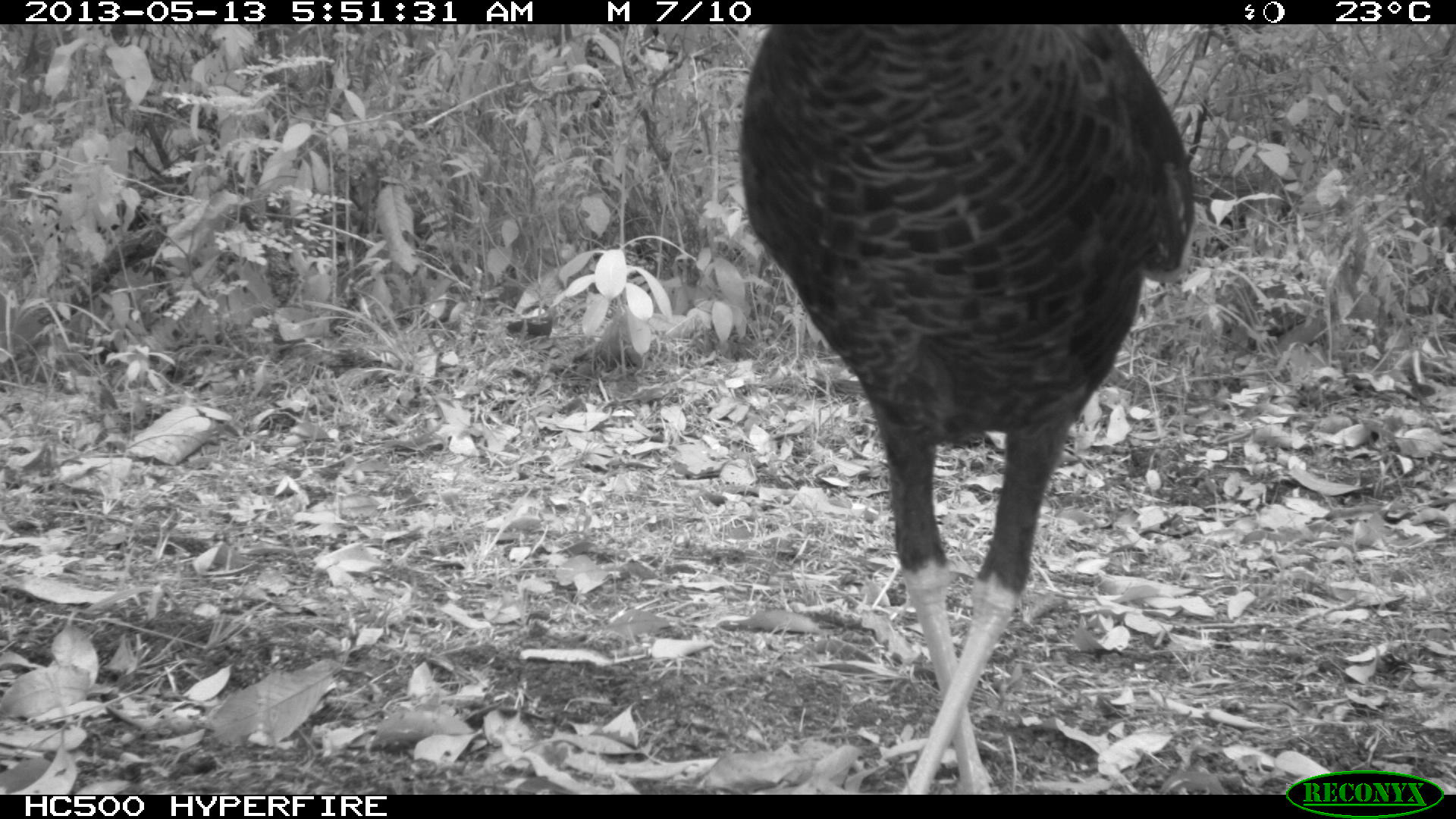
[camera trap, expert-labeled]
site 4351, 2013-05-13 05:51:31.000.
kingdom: Animalia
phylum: Chordata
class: Aves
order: Galliformes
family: Phasianidae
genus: Meleagris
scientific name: Meleagris ocellata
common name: ocellated turkey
Meleagris ocellata (ocellated turkey), count 1.